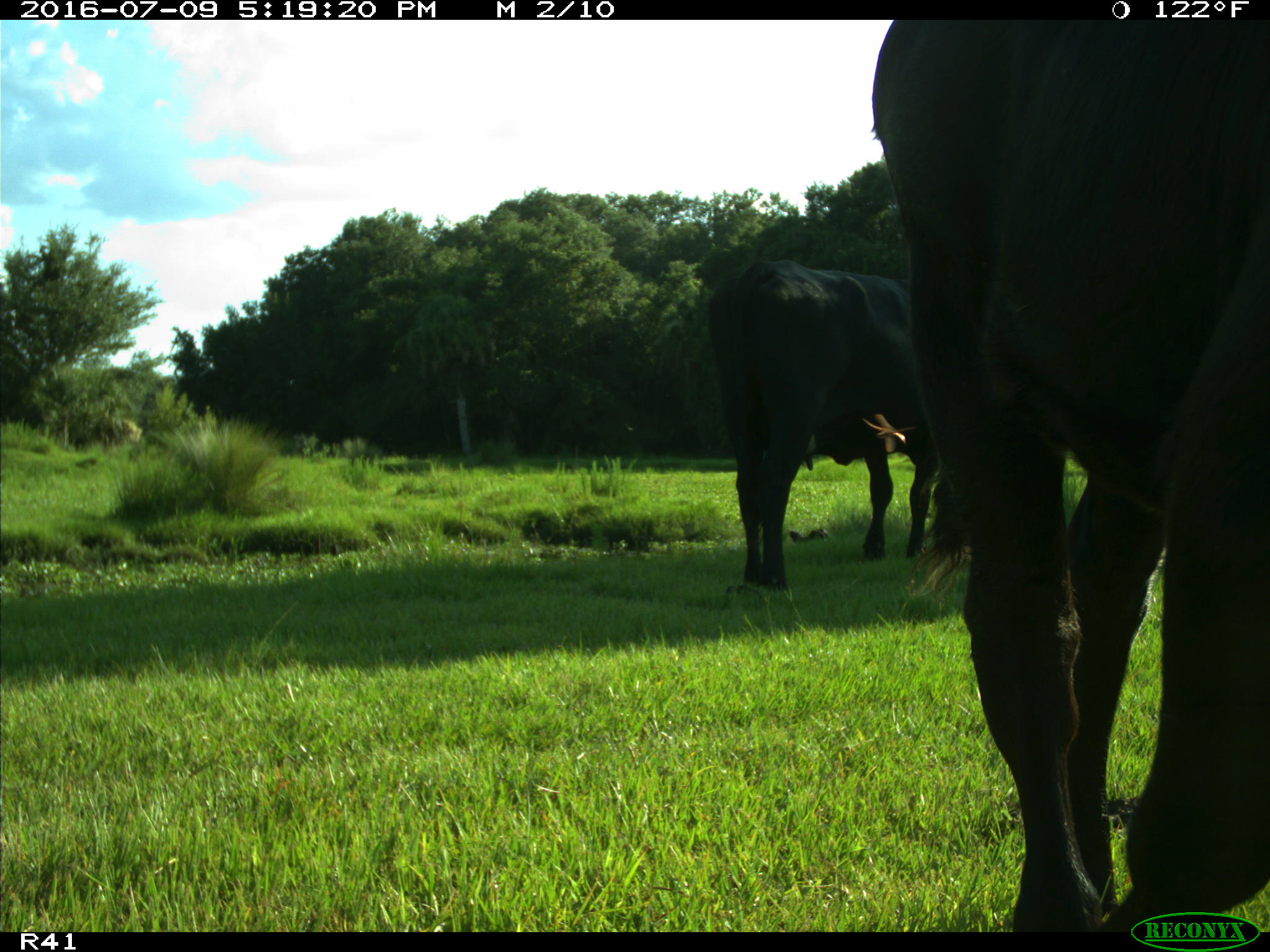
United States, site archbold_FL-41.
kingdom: Animalia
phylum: Chordata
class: Mammalia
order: Artiodactyla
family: Bovidae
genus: Bos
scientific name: Bos taurus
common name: domestic cow